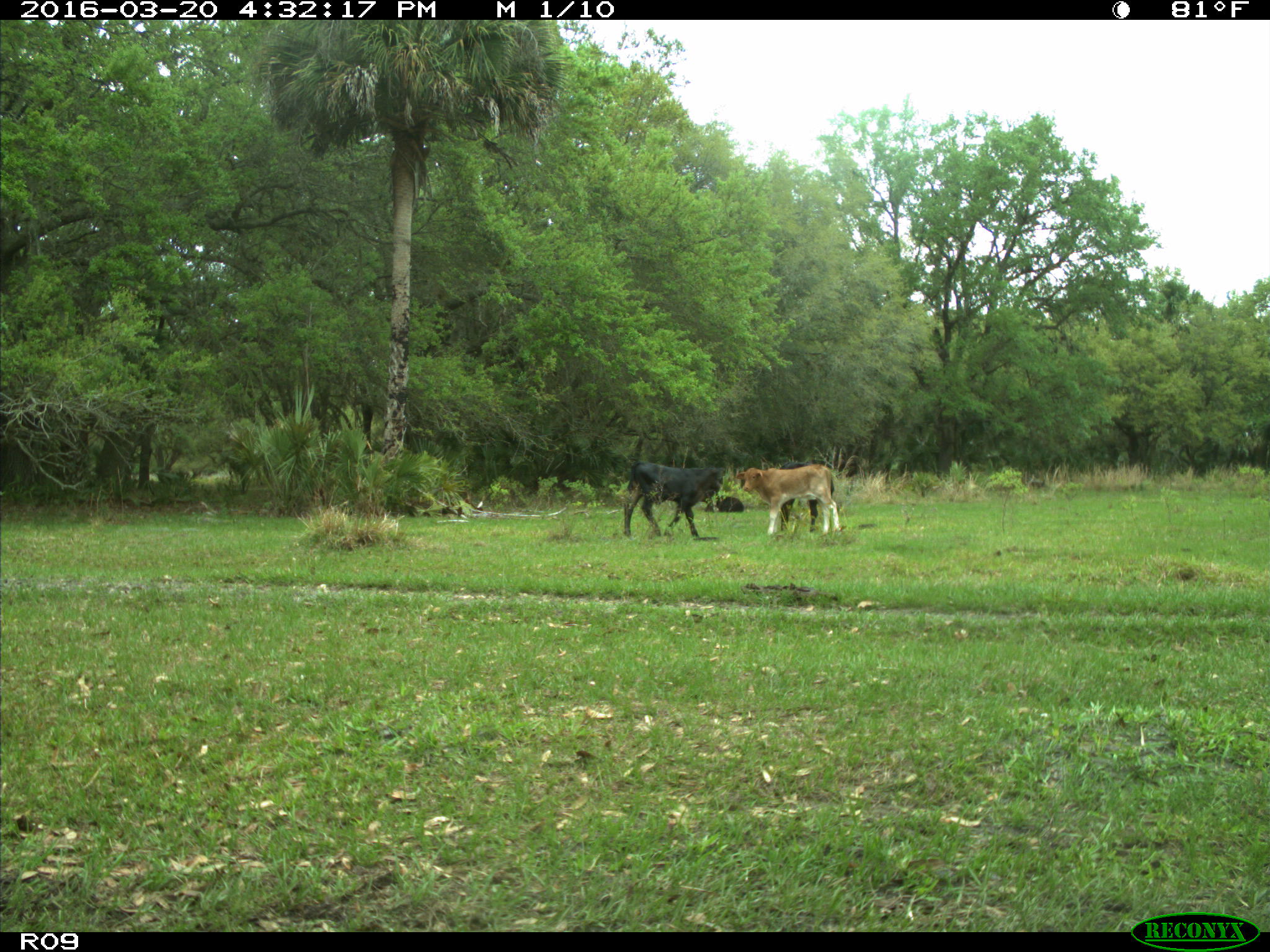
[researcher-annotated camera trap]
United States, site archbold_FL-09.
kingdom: Animalia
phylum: Chordata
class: Mammalia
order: Artiodactyla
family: Bovidae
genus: Bos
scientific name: Bos taurus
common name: domestic cow